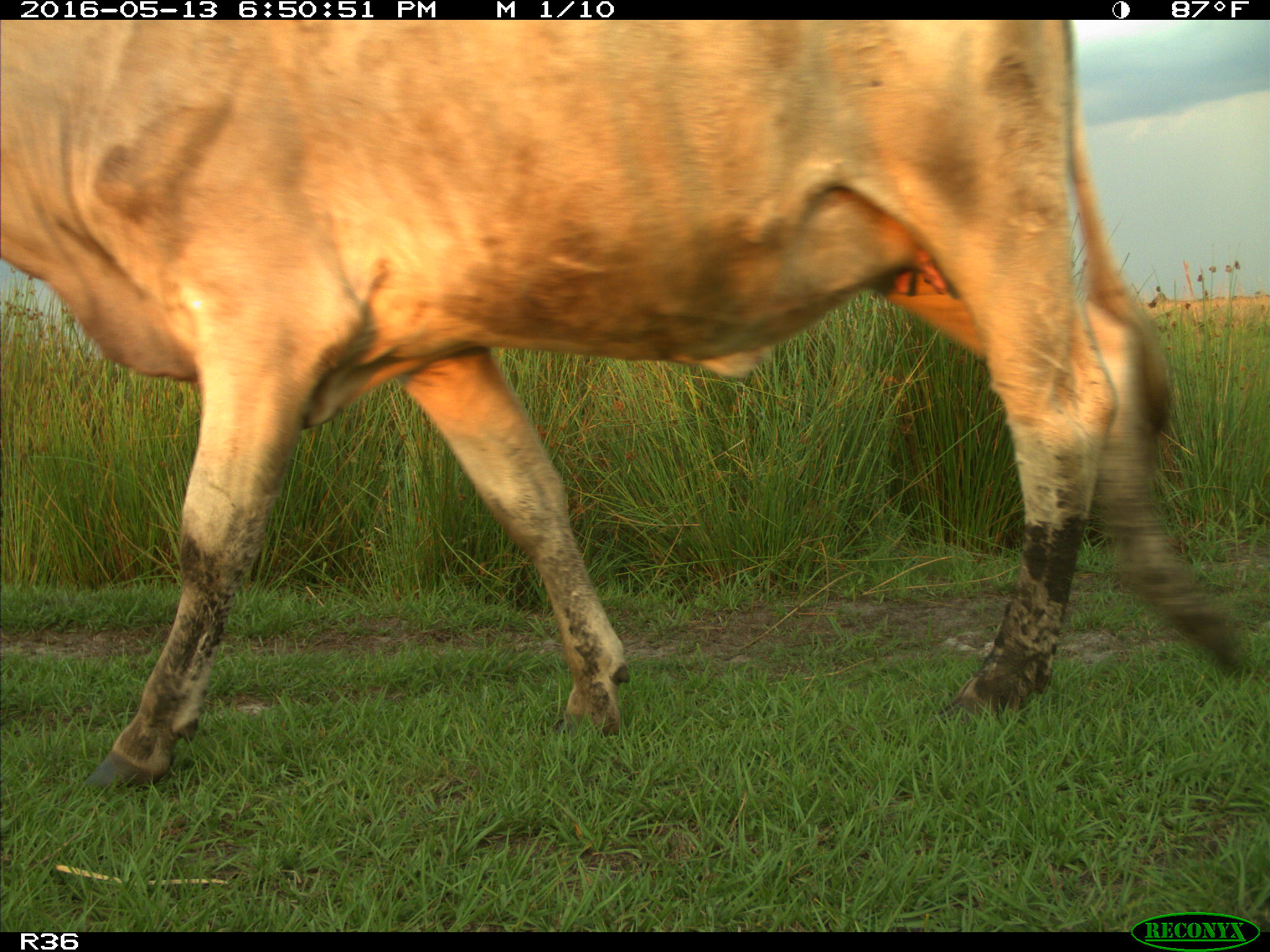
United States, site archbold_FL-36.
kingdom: Animalia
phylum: Chordata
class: Mammalia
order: Artiodactyla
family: Bovidae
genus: Bos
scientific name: Bos taurus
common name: domestic cow